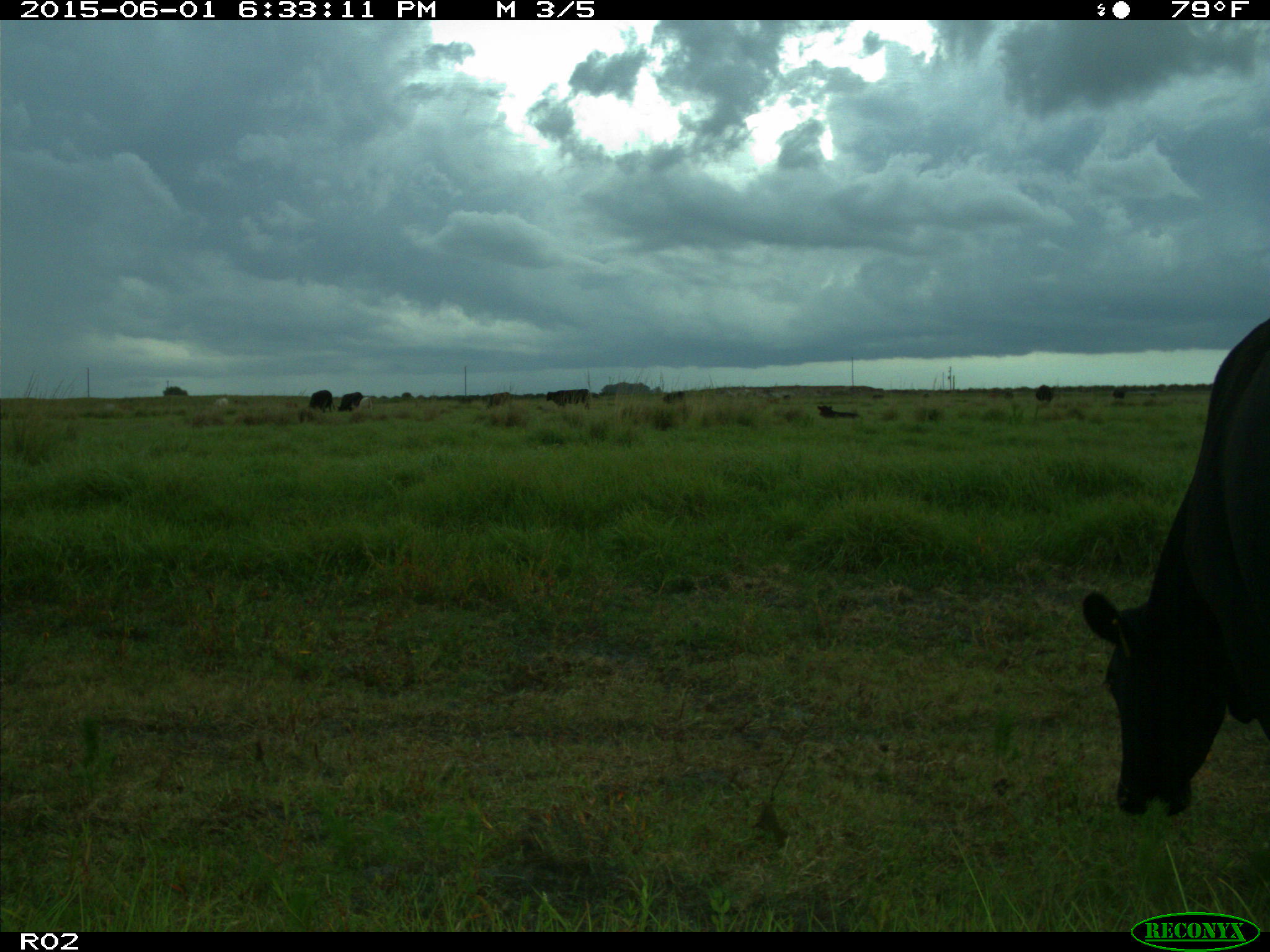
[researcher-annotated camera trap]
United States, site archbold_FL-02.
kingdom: Animalia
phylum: Chordata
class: Mammalia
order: Artiodactyla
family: Bovidae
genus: Bos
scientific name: Bos taurus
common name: domestic cow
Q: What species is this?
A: Bos taurus (domestic cow).